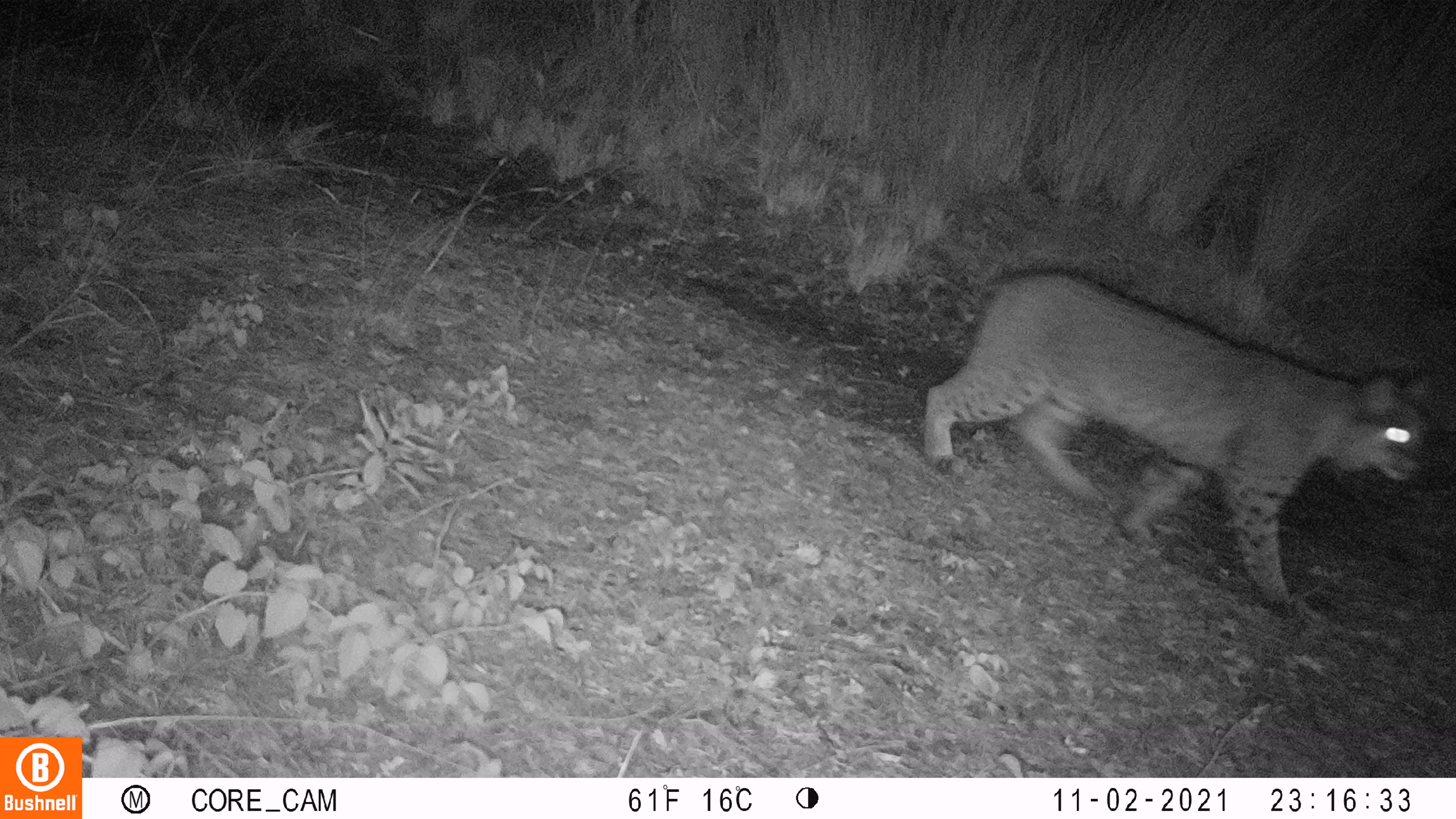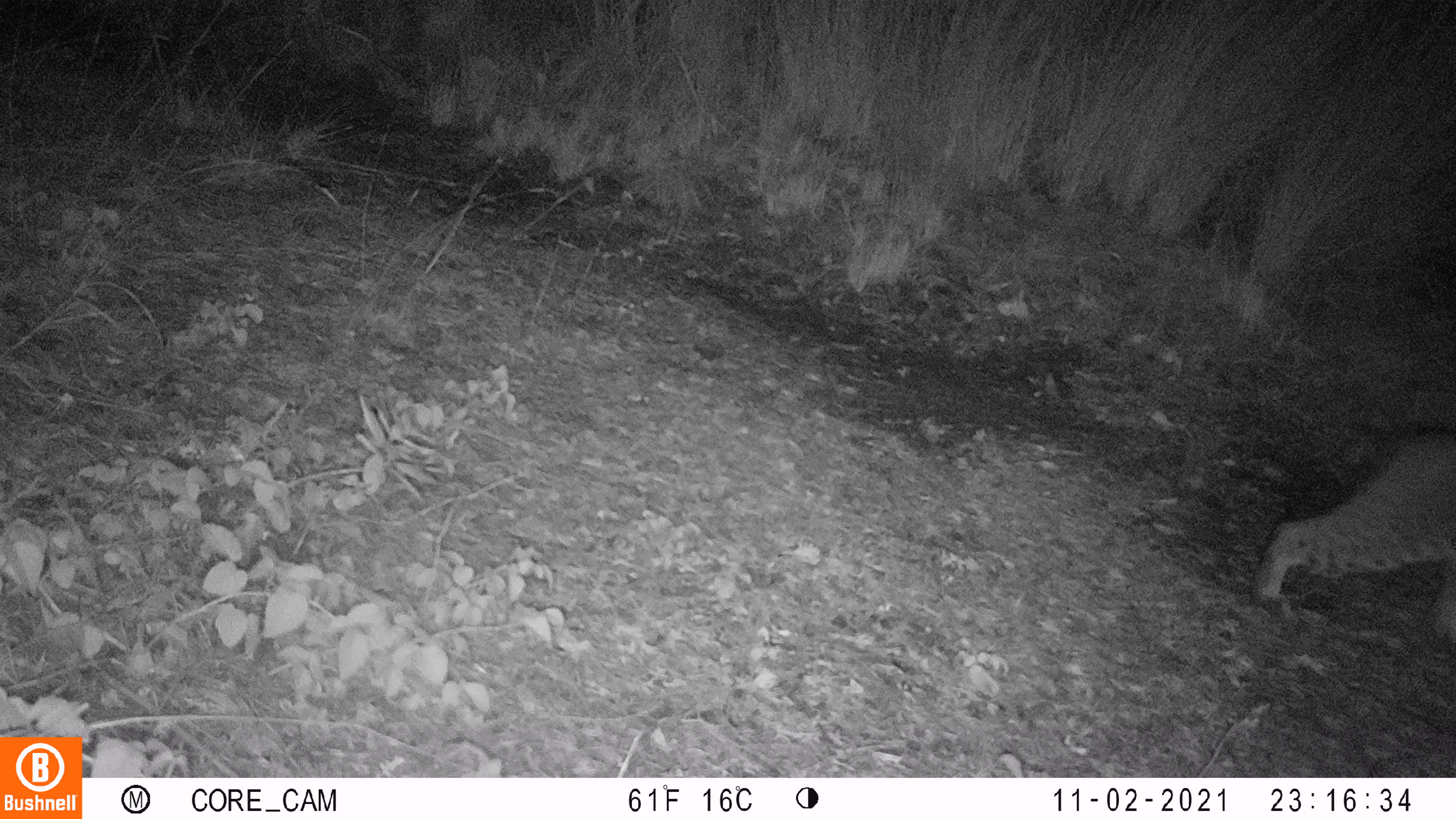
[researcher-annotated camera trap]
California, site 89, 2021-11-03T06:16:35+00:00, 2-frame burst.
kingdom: Animalia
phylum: Chordata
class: Mammalia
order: Carnivora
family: Felidae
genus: Lynx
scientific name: Lynx rufus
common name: bobcat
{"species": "bobcat (Lynx rufus)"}